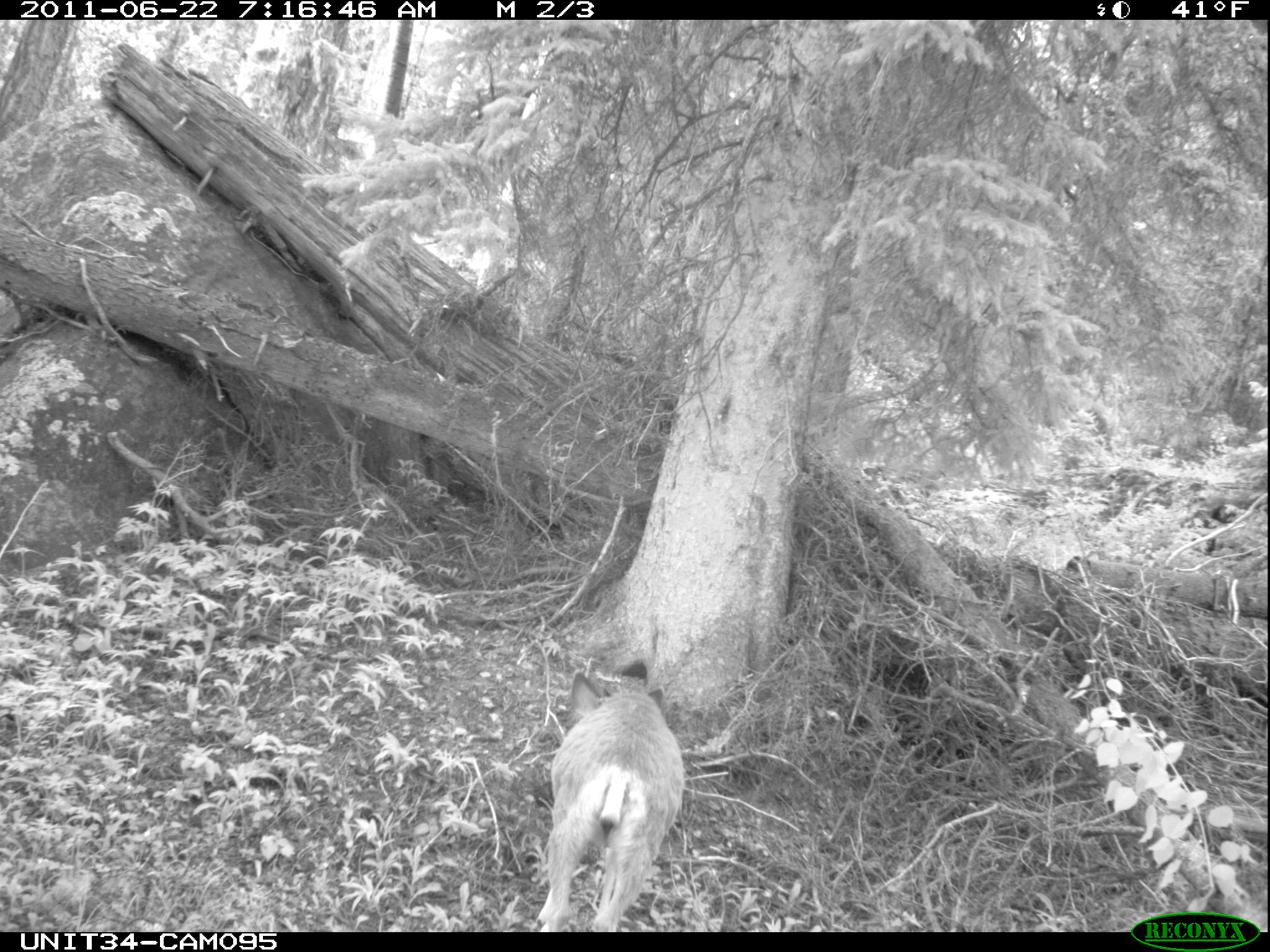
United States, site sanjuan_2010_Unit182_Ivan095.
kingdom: Animalia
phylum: Chordata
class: Mammalia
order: Artiodactyla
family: Cervidae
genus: Odocoileus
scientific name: Odocoileus hemionus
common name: mule deer